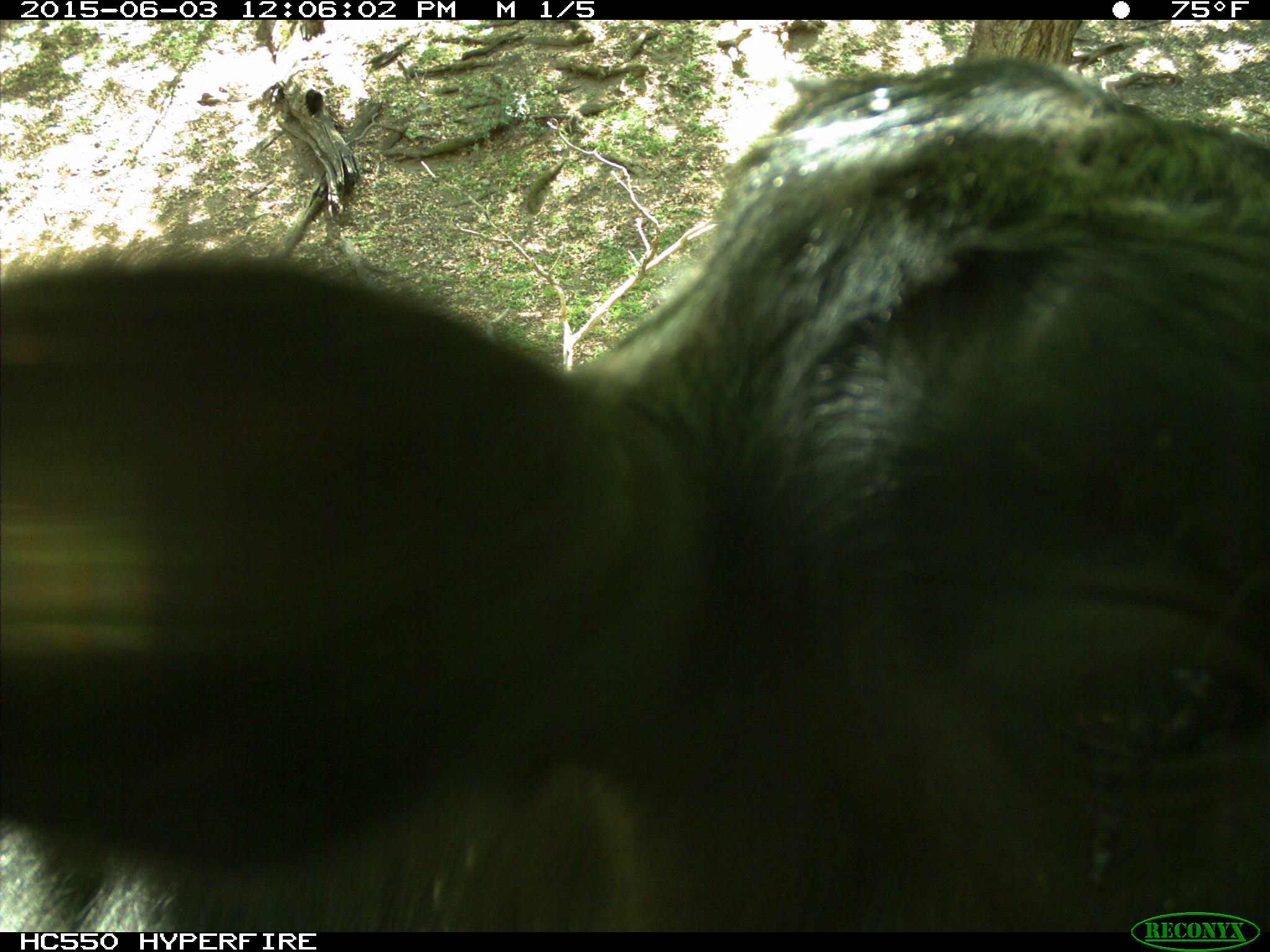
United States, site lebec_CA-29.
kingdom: Animalia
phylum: Chordata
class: Mammalia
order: Artiodactyla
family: Bovidae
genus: Bos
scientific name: Bos taurus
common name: domestic cow